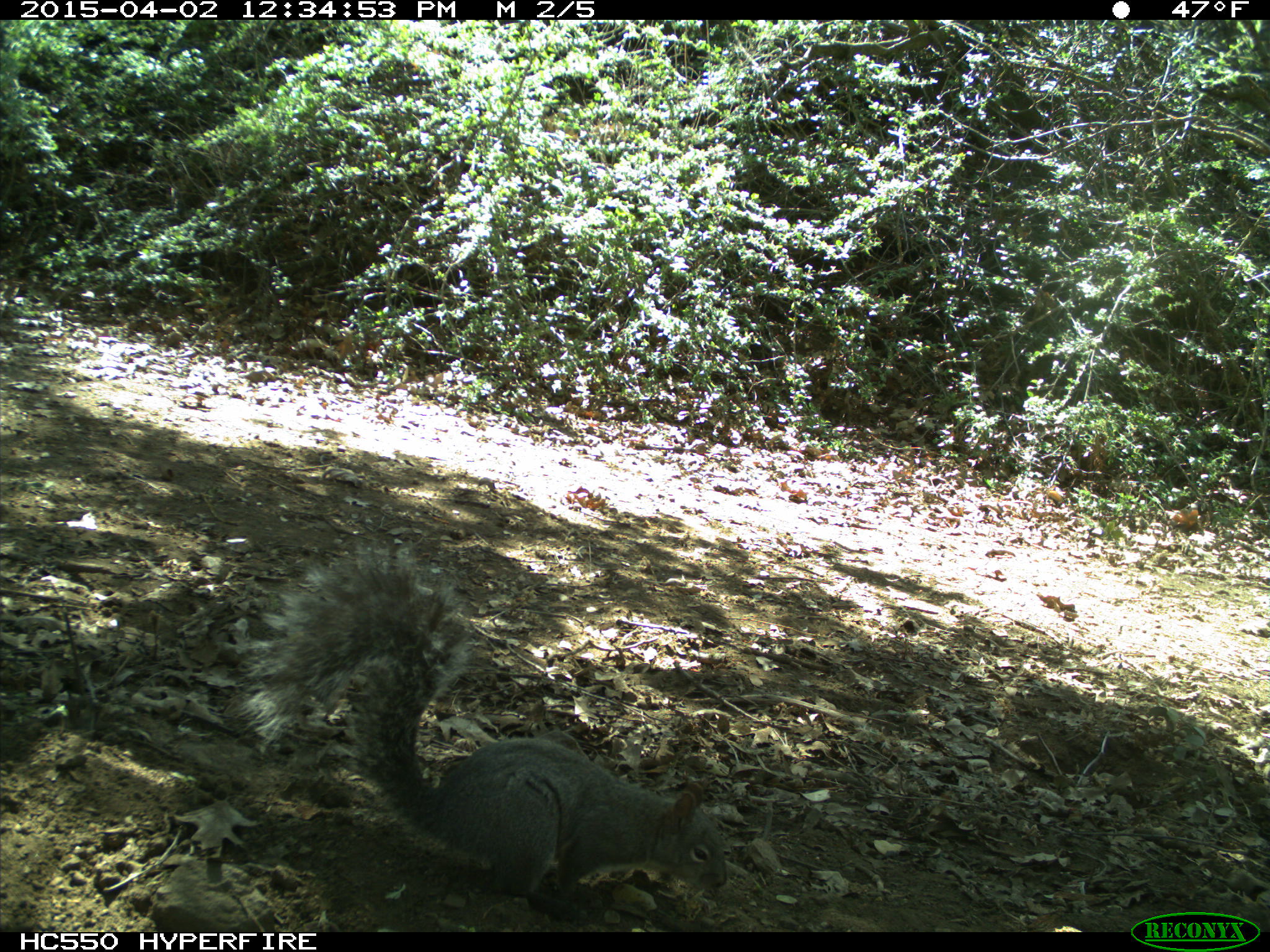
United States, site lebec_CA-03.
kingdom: Animalia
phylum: Chordata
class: Mammalia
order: Rodentia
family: Sciuridae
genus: Sciurus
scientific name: Sciurus carolinensis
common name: eastern gray squirrel